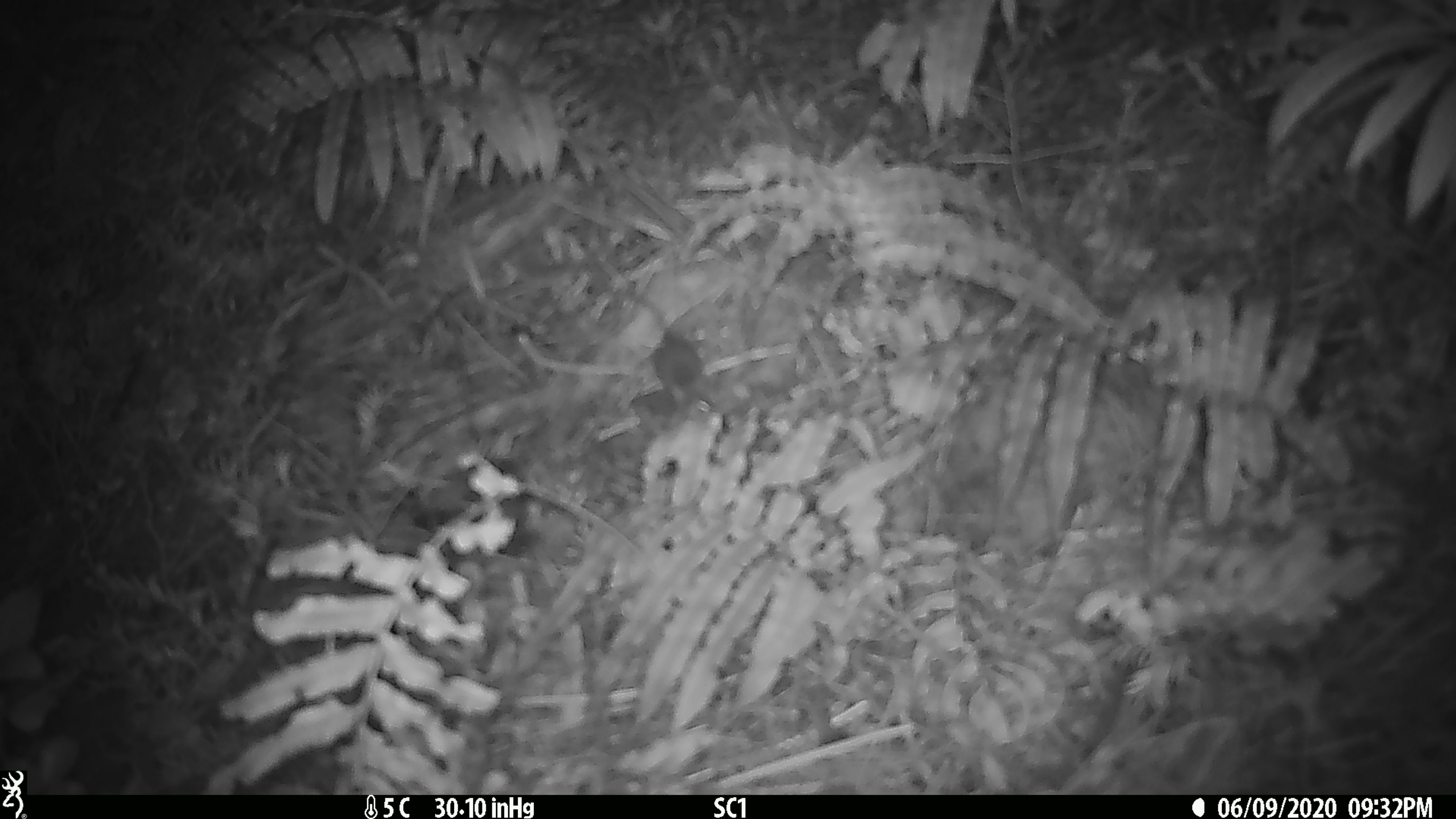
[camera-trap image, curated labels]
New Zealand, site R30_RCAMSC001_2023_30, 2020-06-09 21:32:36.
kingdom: Animalia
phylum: Chordata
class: Mammalia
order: Rodentia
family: Muridae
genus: Mus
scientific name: Mus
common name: mouse